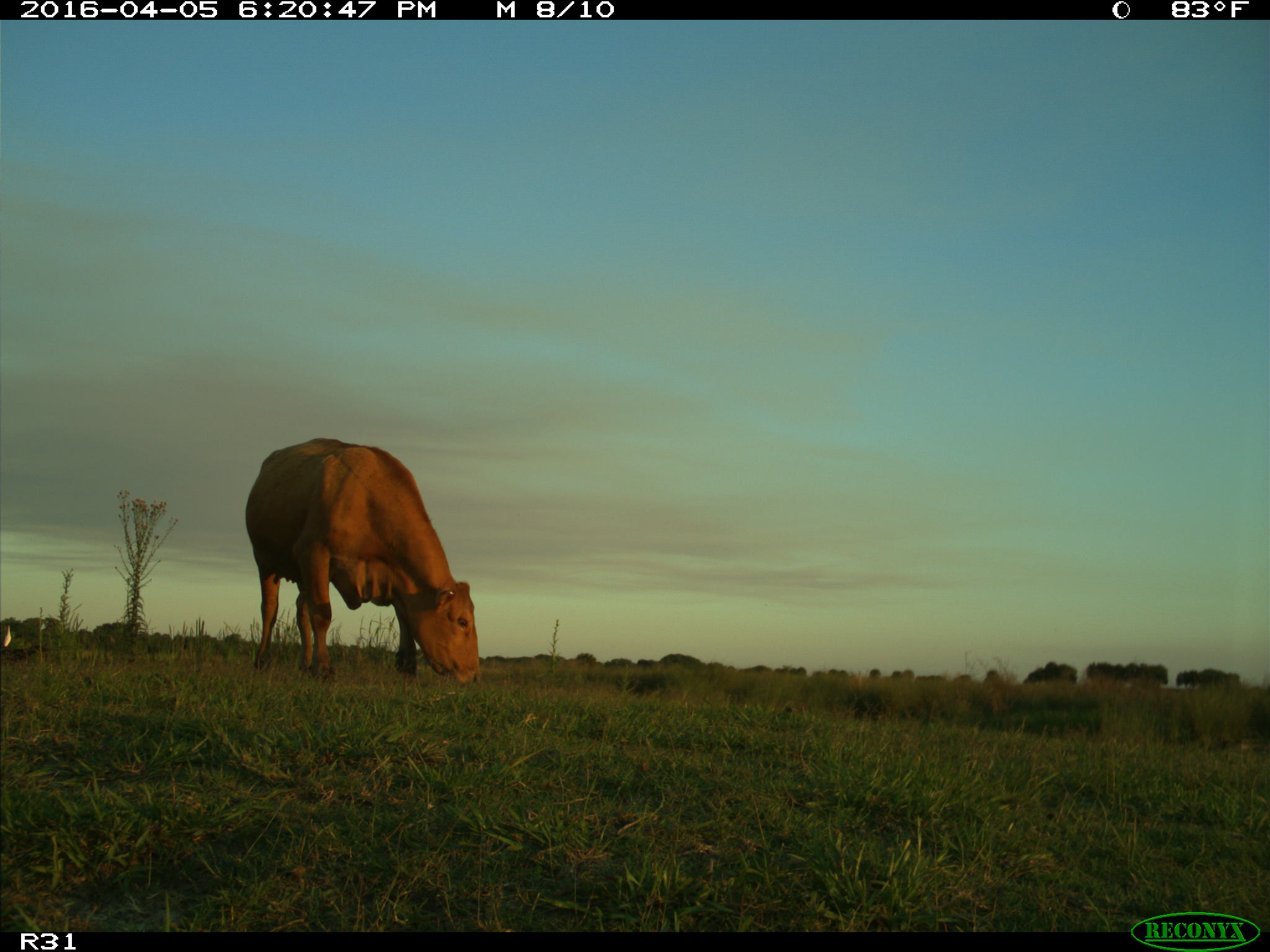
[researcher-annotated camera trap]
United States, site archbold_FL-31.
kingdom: Animalia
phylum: Chordata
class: Mammalia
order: Artiodactyla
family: Bovidae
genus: Bos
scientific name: Bos taurus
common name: domestic cow